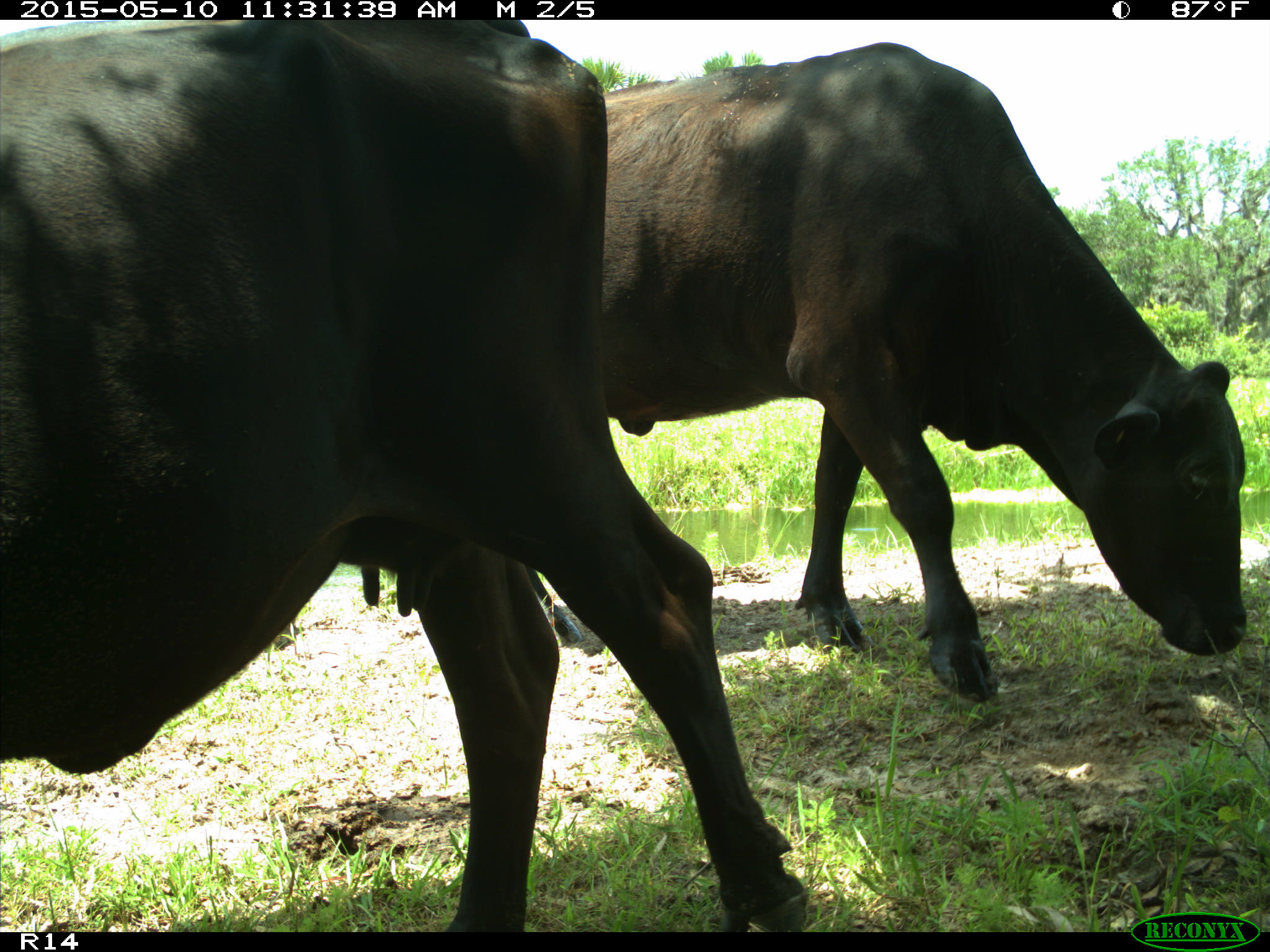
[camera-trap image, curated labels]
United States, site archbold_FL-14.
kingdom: Animalia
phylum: Chordata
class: Mammalia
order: Artiodactyla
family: Bovidae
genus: Bos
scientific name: Bos taurus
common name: domestic cow